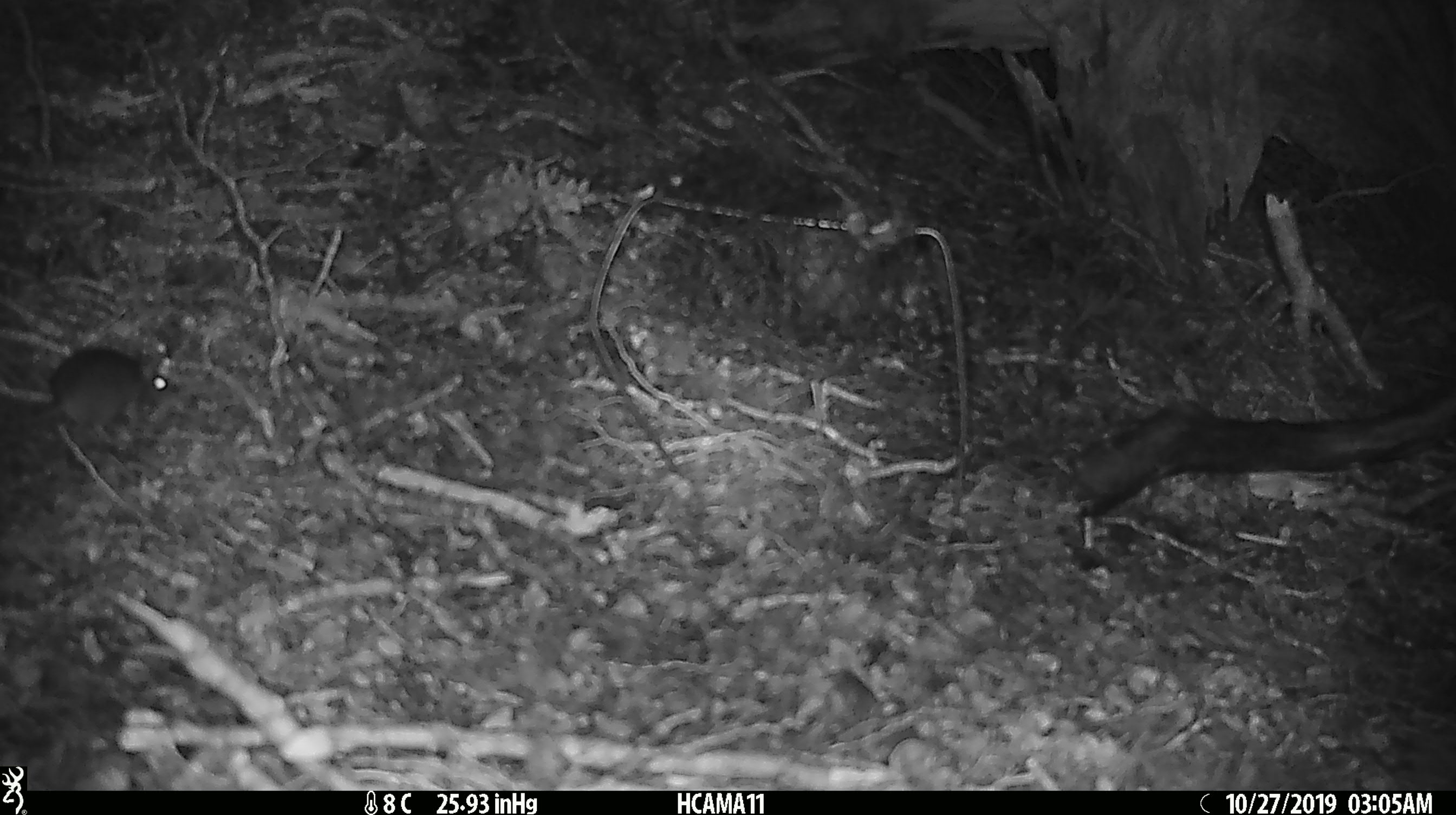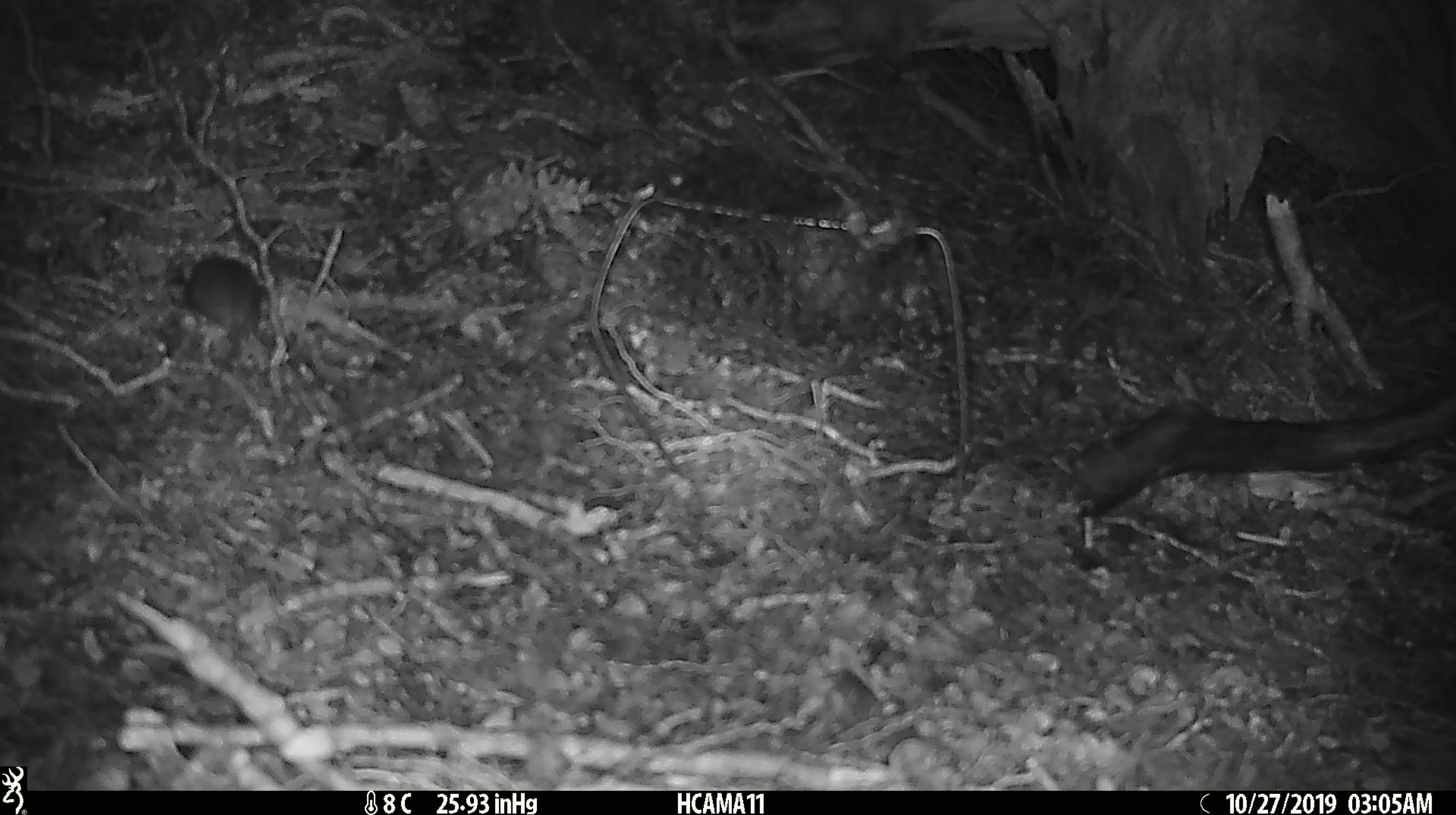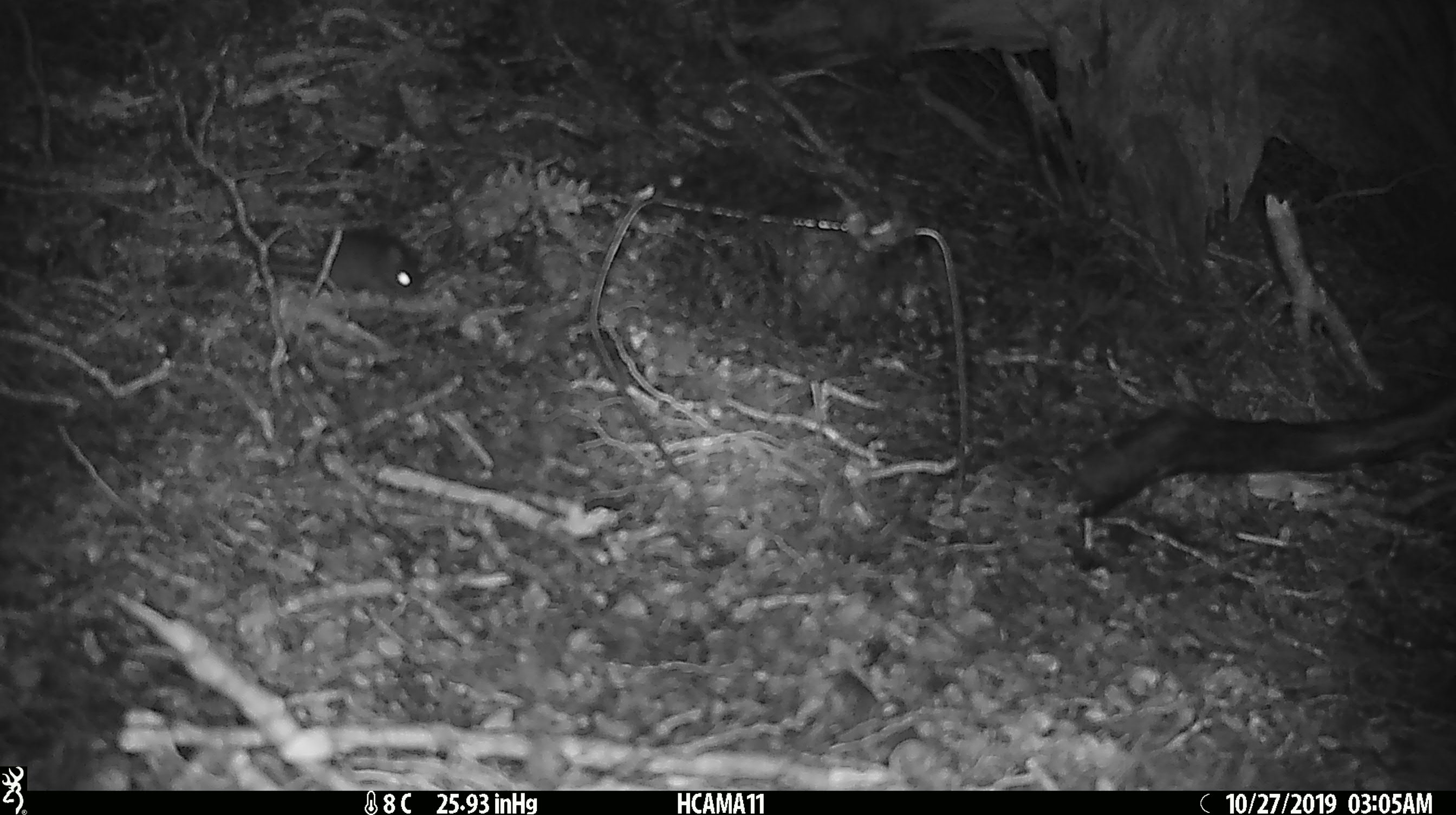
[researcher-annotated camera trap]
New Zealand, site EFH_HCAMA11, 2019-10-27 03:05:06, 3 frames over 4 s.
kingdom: Animalia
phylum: Chordata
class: Mammalia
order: Rodentia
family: Muridae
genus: Mus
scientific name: Mus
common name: mouse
Mouse (Mus).